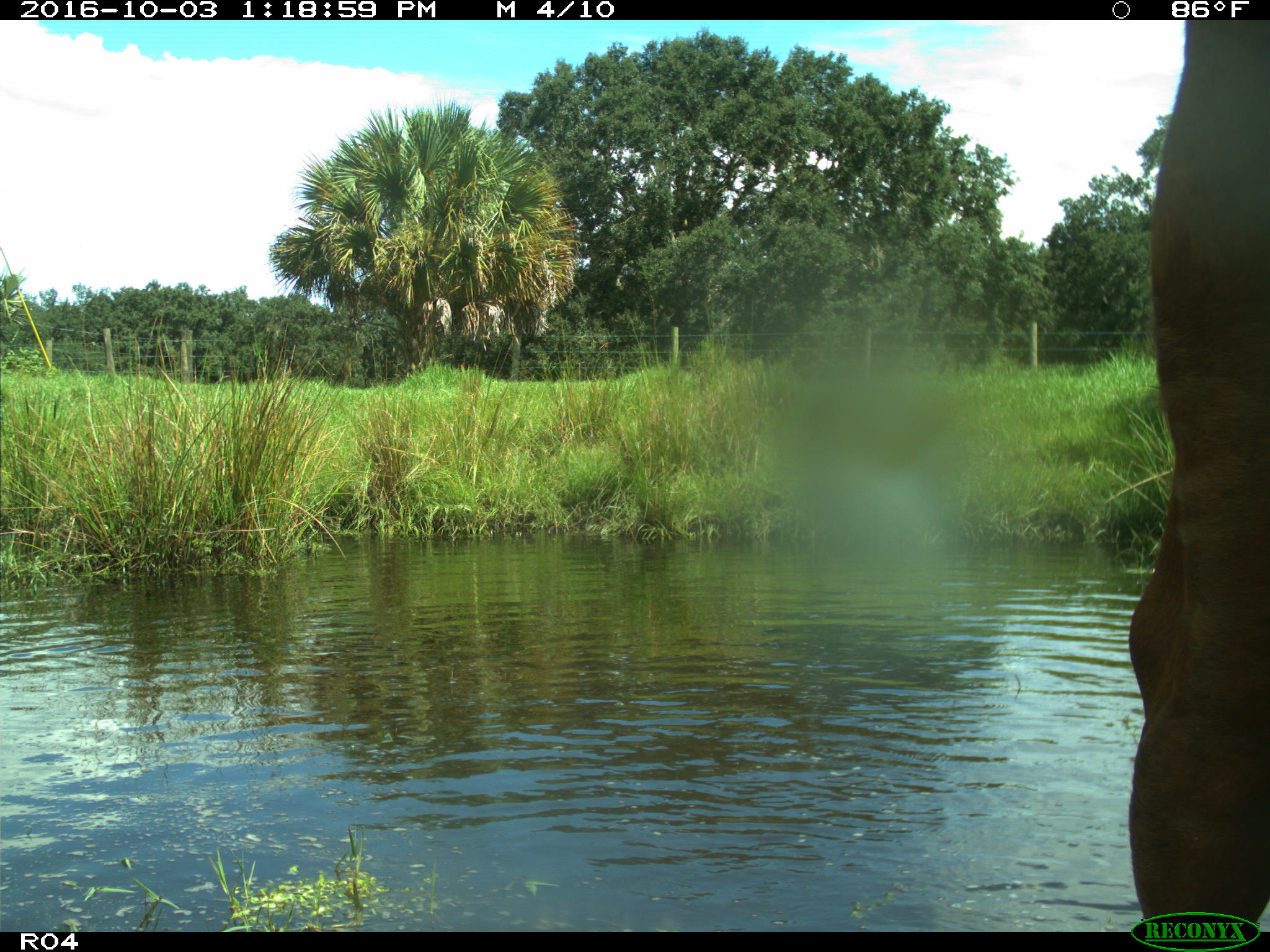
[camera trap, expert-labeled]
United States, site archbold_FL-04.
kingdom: Animalia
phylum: Chordata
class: Mammalia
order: Artiodactyla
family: Bovidae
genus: Bos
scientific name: Bos taurus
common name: domestic cow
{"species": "Bos taurus (domestic cow)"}